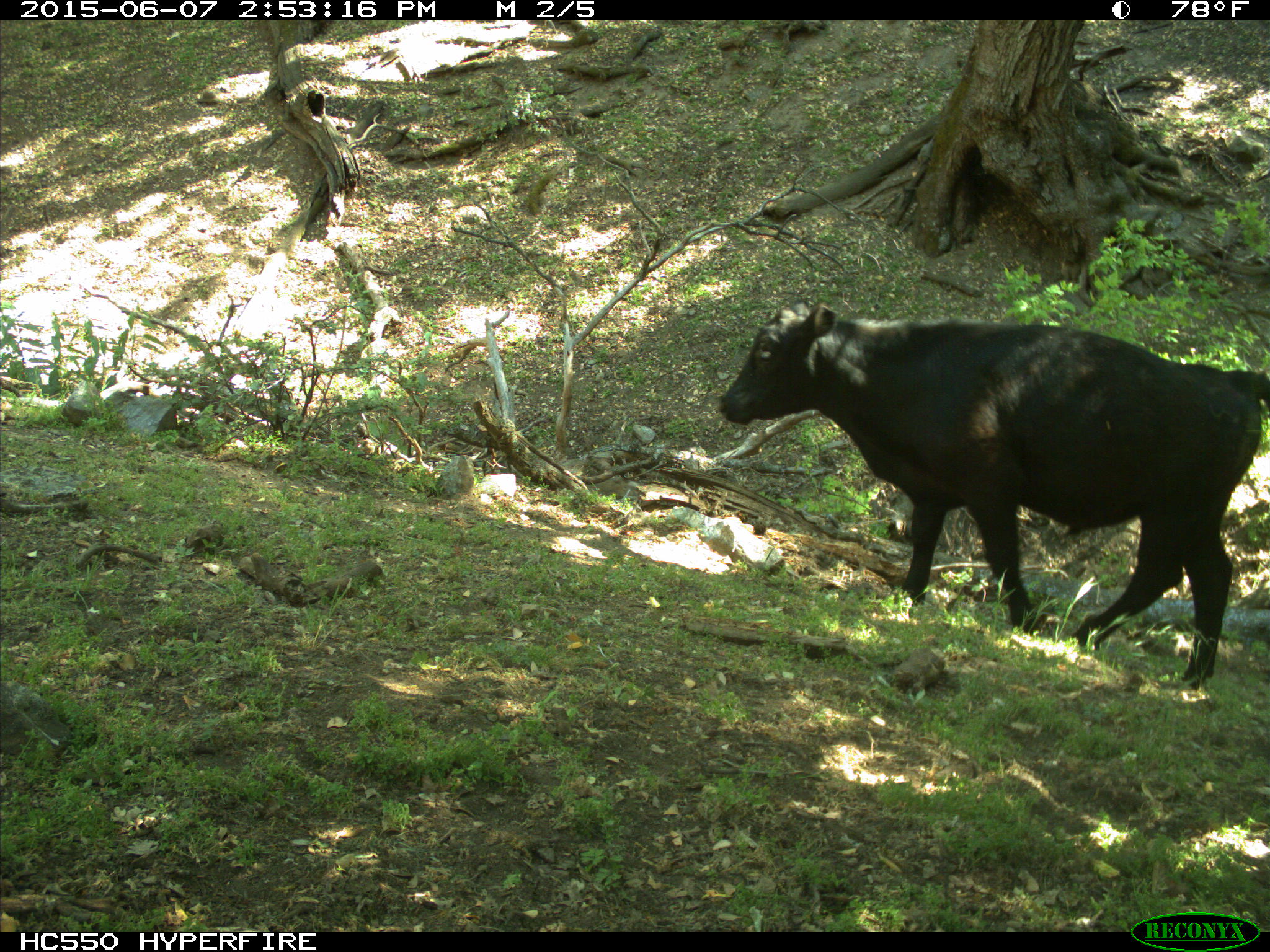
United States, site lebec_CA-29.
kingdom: Animalia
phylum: Chordata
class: Mammalia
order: Artiodactyla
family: Bovidae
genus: Bos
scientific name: Bos taurus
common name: domestic cow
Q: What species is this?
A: Bos taurus (domestic cow).